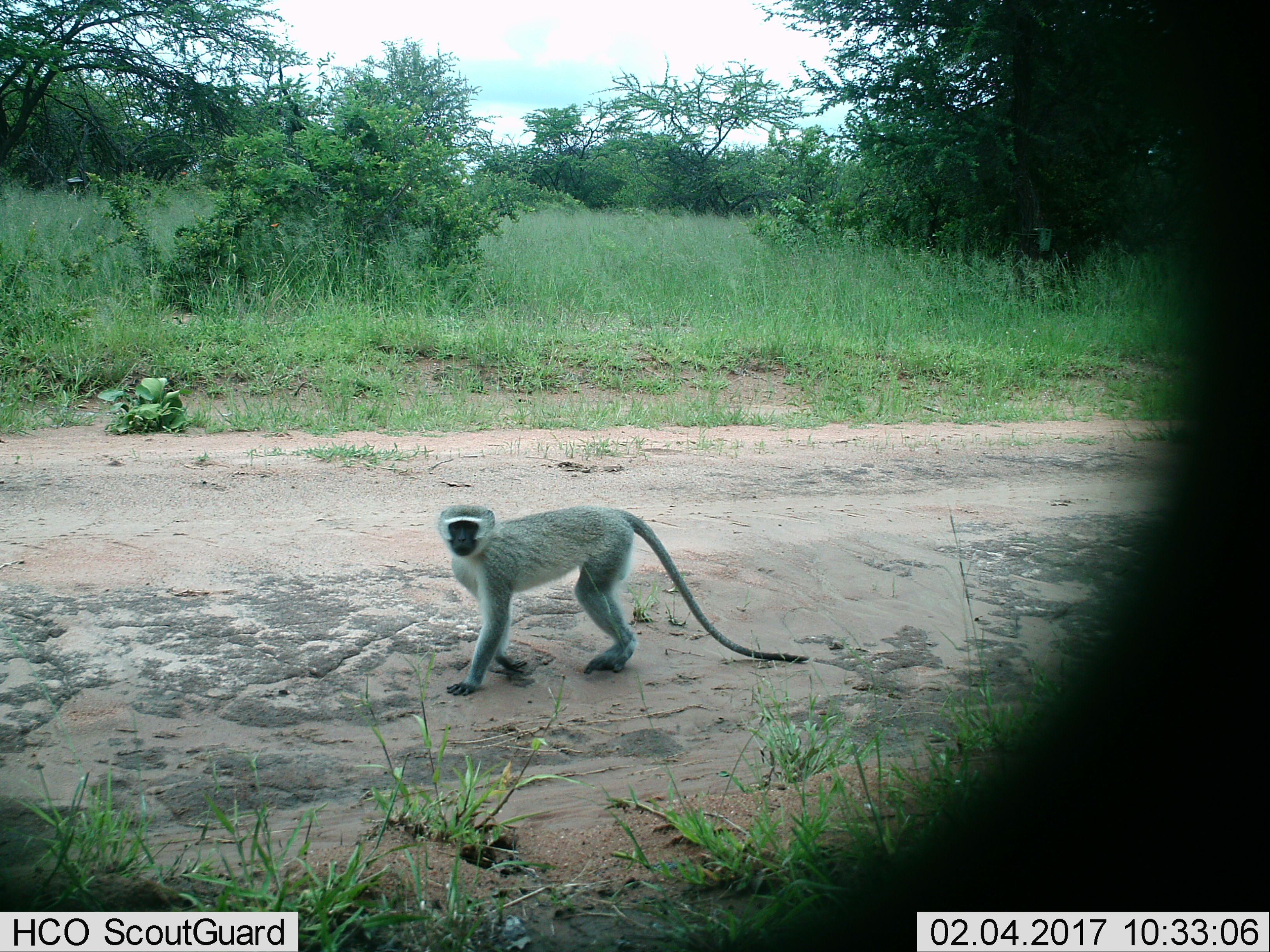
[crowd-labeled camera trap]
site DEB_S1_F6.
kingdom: Animalia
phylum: Chordata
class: Mammalia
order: Primates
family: Cercopithecidae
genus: Chlorocebus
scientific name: Chlorocebus pygerythrus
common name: vervet monkey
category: monkeyvervet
Monkeyvervet (vervet monkey) (Chlorocebus pygerythrus), count 1. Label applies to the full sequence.